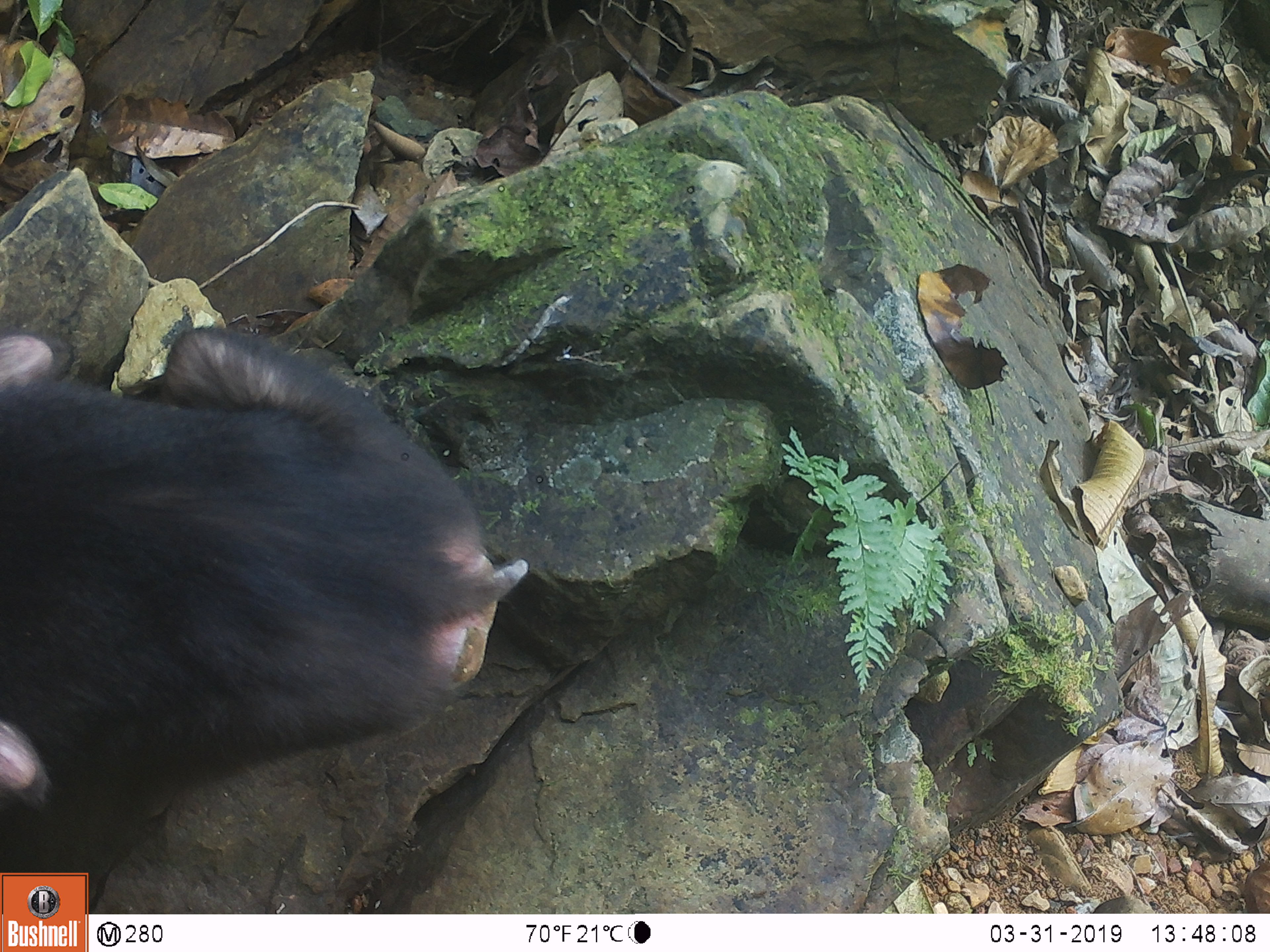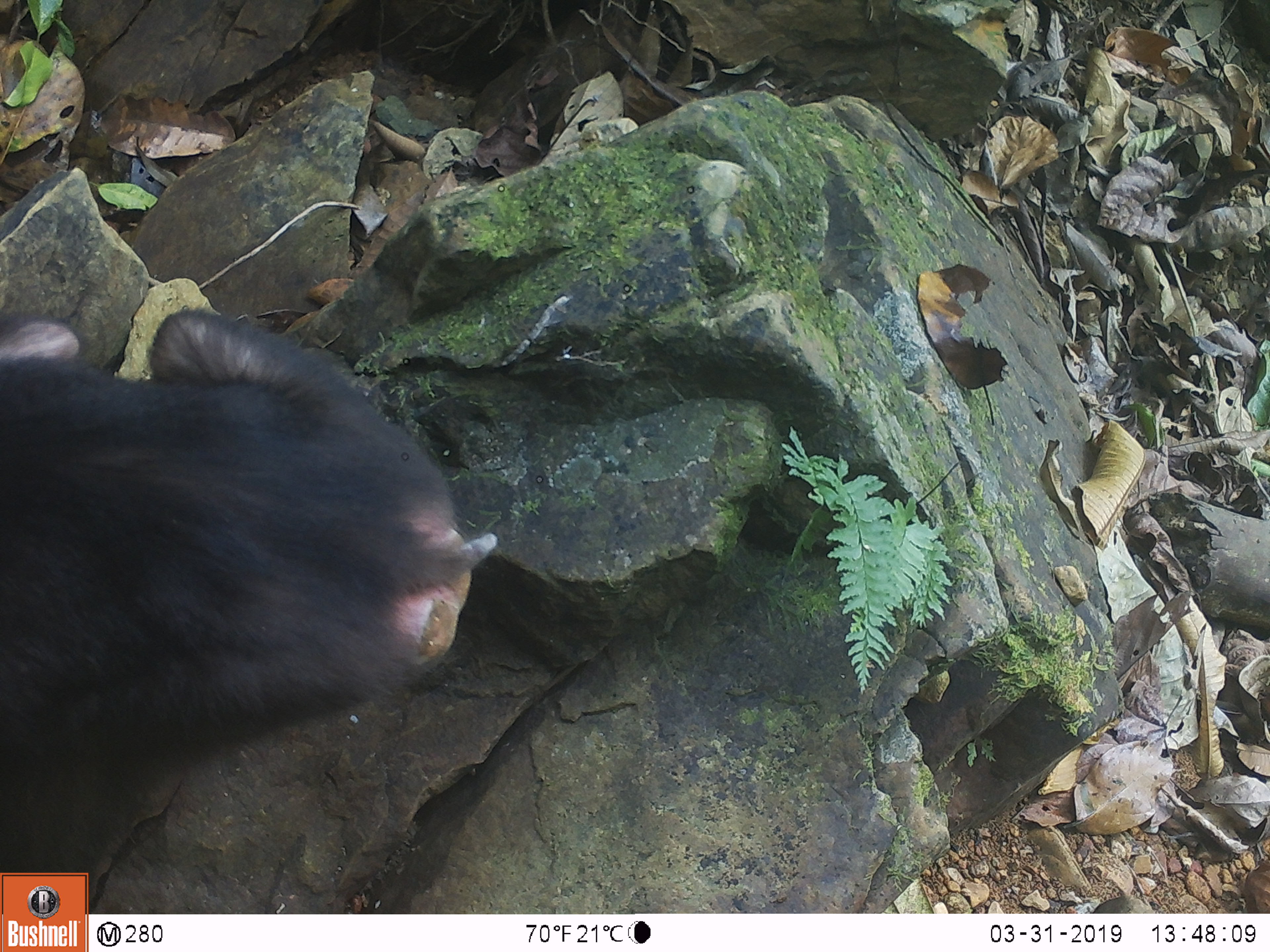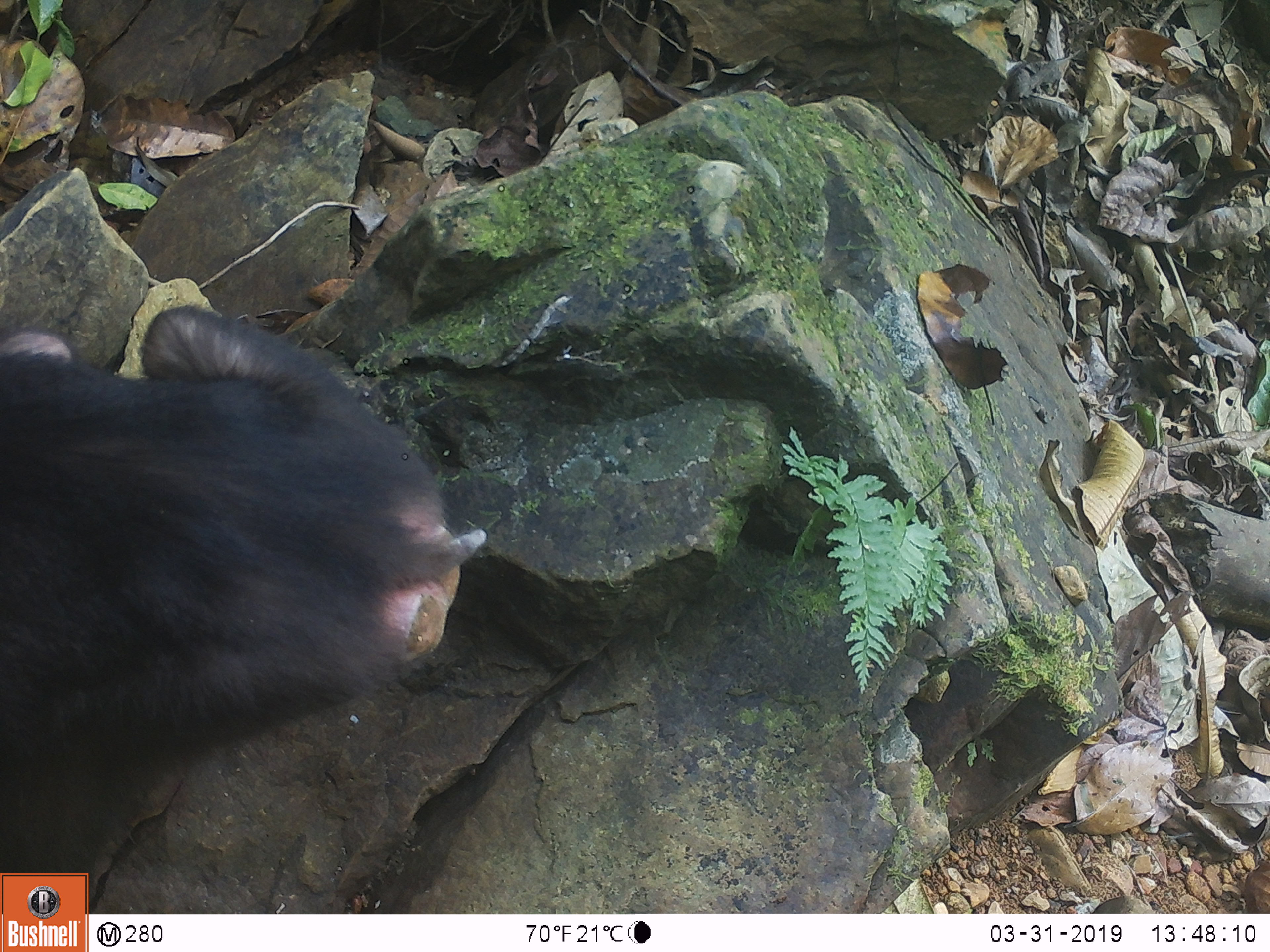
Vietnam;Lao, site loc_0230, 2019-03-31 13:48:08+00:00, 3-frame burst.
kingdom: Animalia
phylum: Chordata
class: Mammalia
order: Primates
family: Cercopithecidae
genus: Macaca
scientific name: Macaca arctoides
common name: stump-tailed macaque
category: stump tailed macaque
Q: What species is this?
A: Stump tailed macaque (stump-tailed macaque) (Macaca arctoides).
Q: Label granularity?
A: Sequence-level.